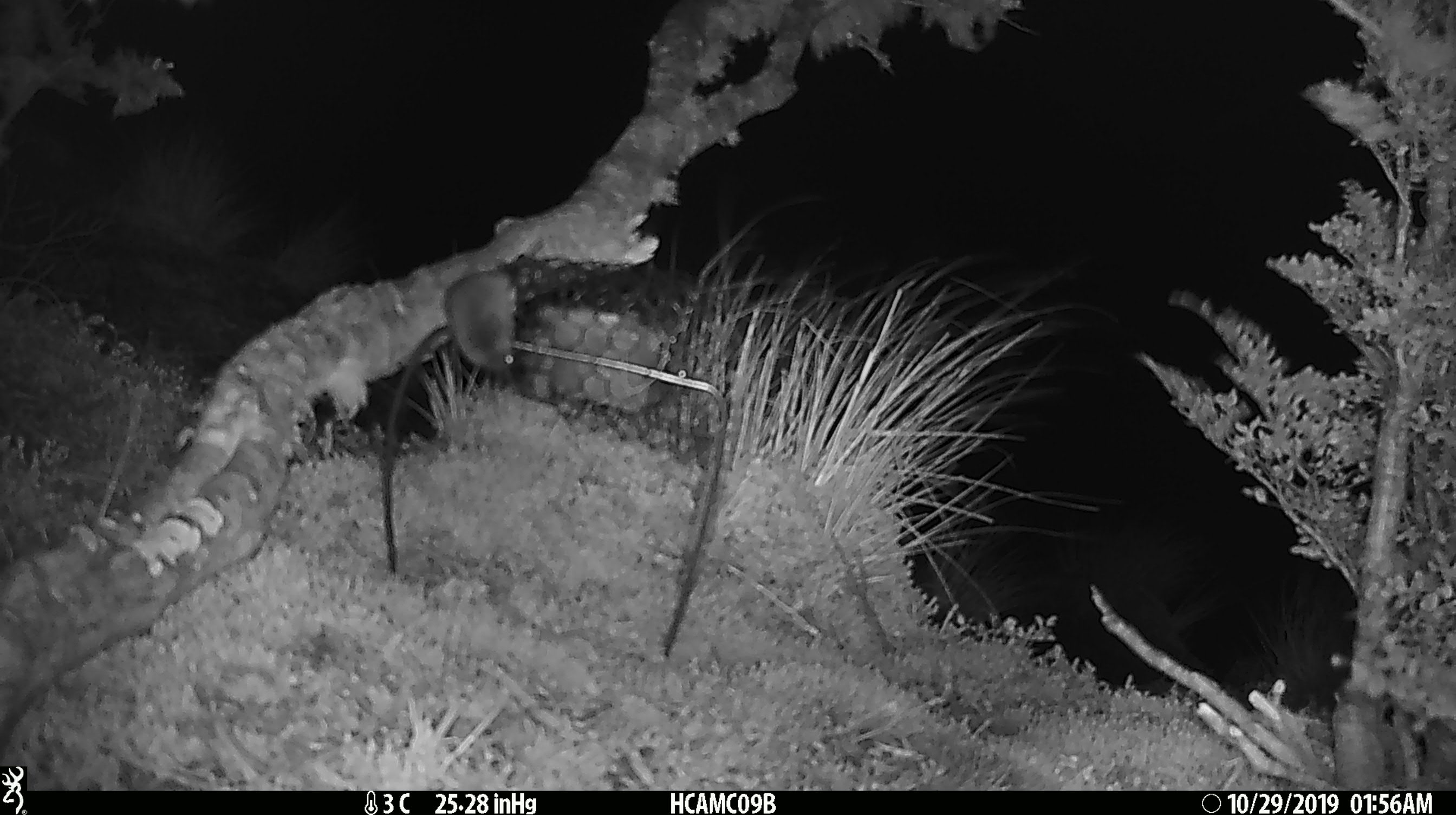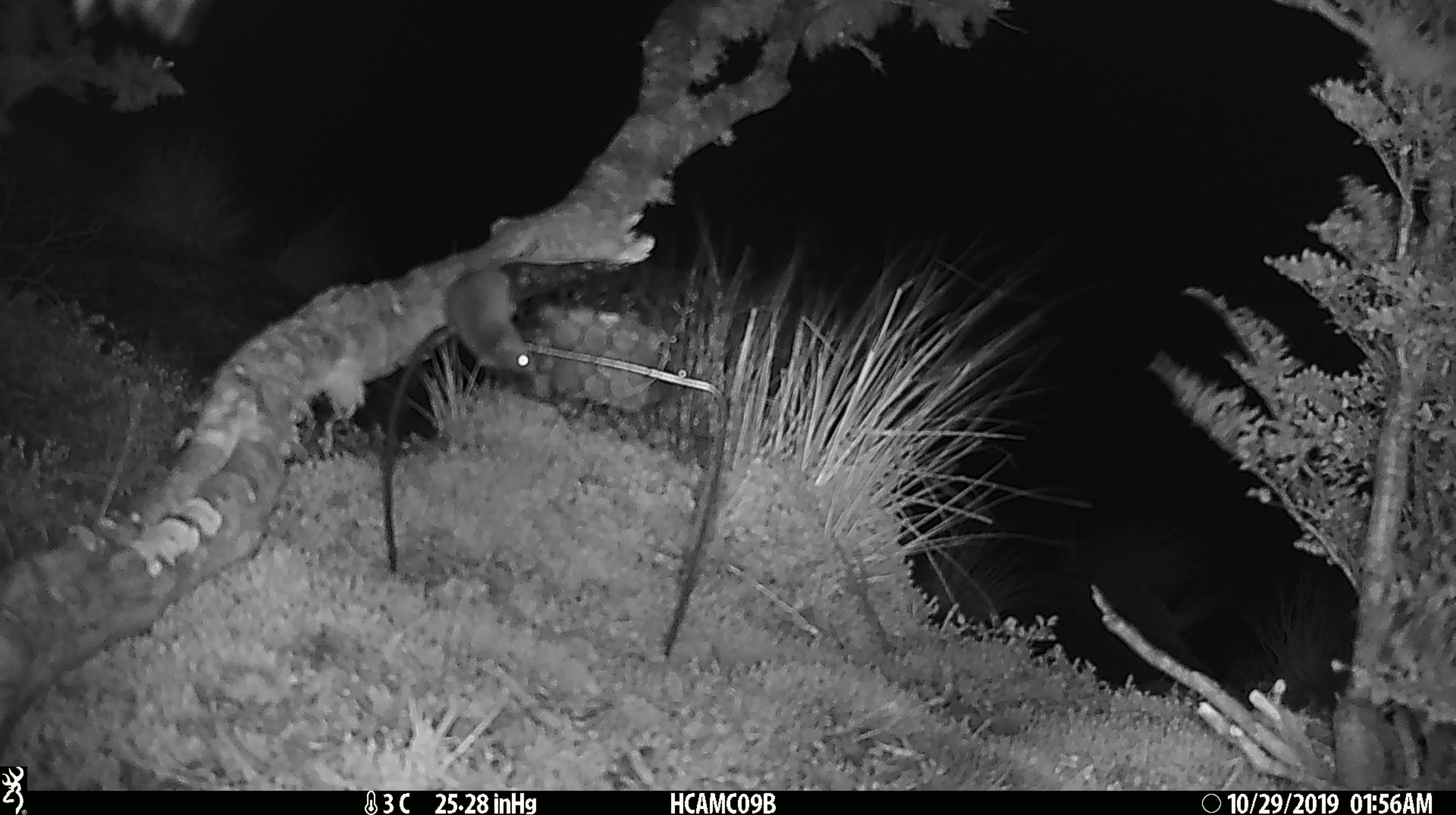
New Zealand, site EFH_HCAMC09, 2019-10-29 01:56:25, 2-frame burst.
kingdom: Animalia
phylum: Chordata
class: Mammalia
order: Rodentia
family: Muridae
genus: Mus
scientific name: Mus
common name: mouse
Mouse (Mus).